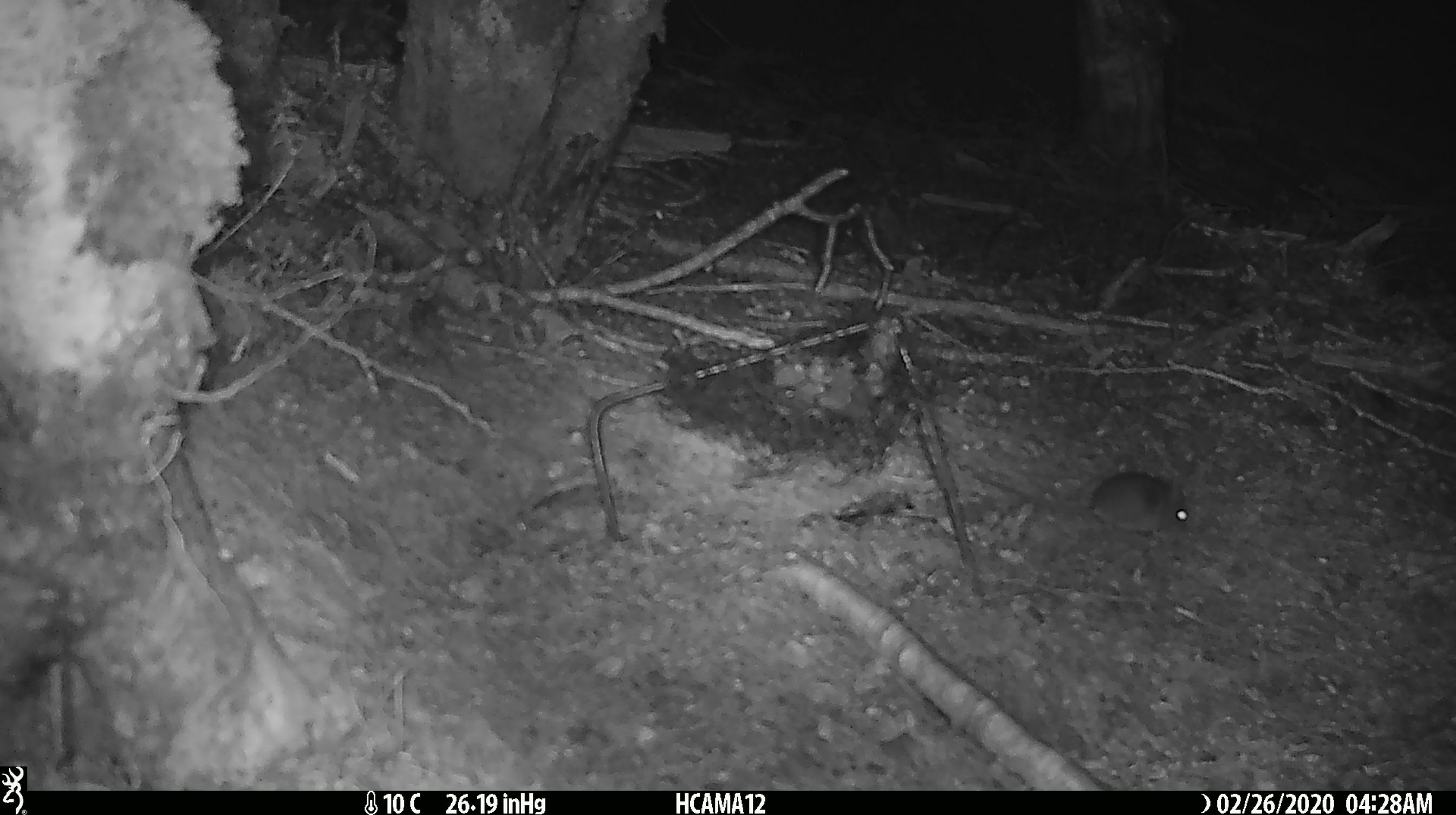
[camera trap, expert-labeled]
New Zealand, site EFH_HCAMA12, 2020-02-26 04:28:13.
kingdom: Animalia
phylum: Chordata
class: Mammalia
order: Rodentia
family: Muridae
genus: Mus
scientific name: Mus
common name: mouse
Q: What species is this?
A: Mouse (Mus).